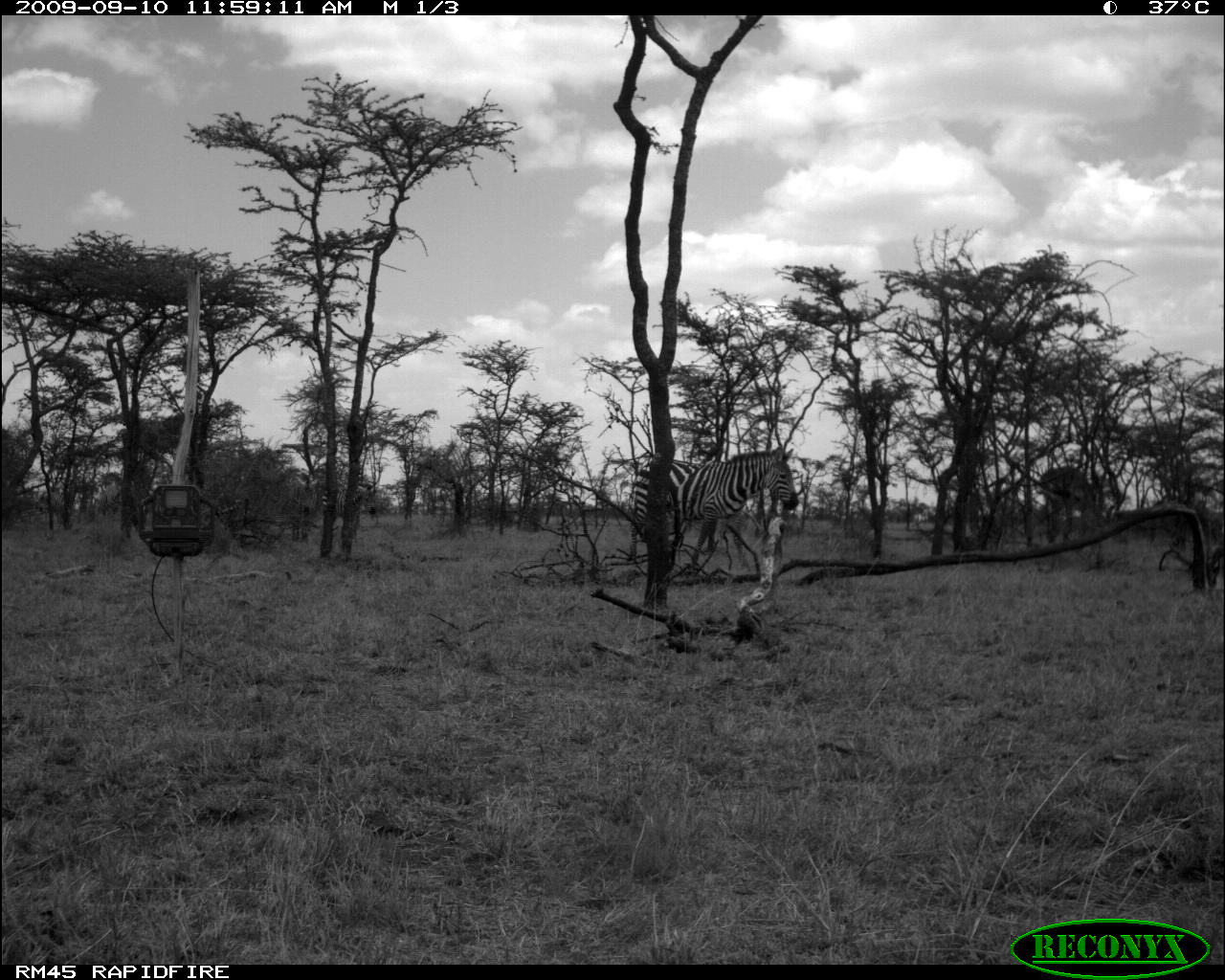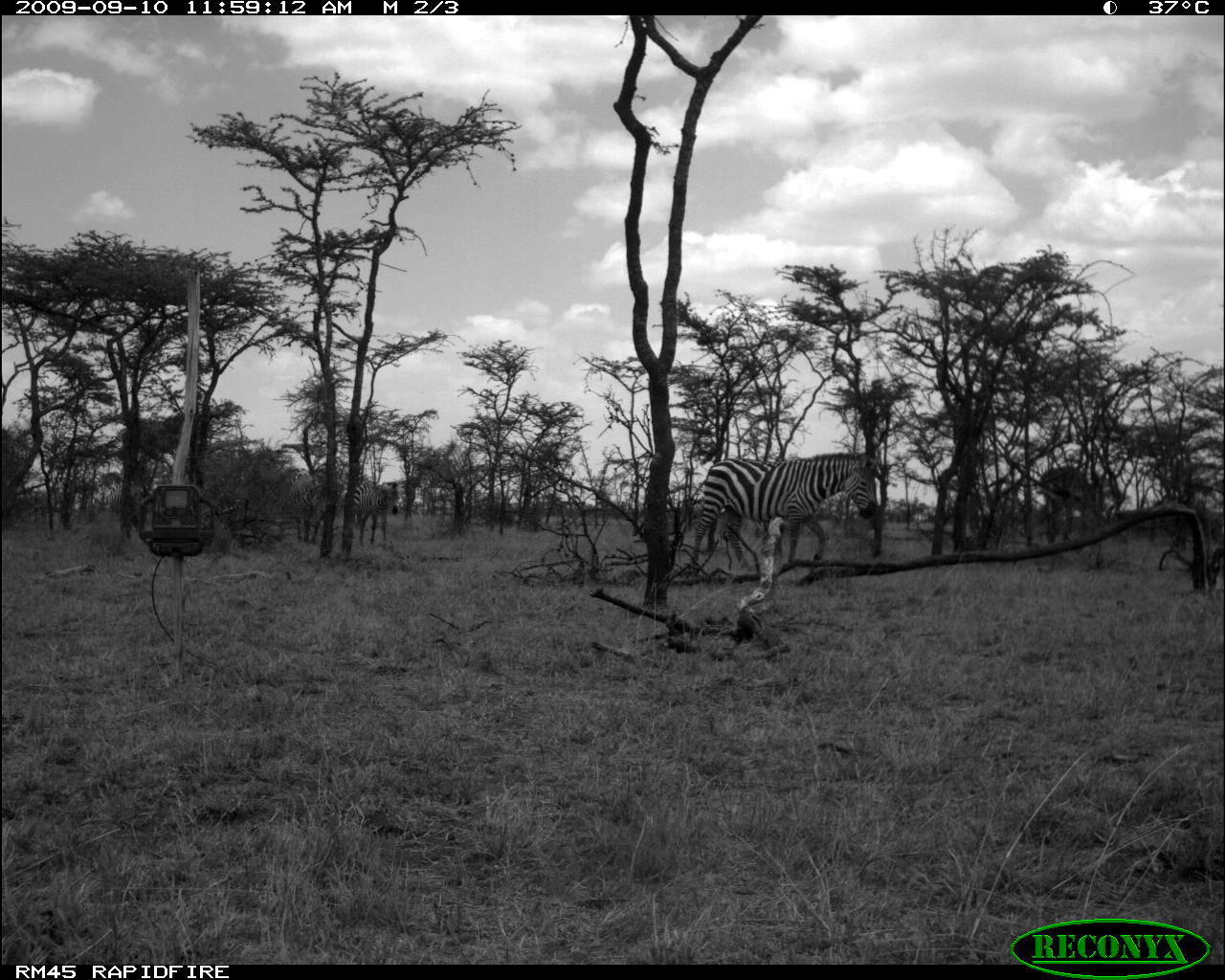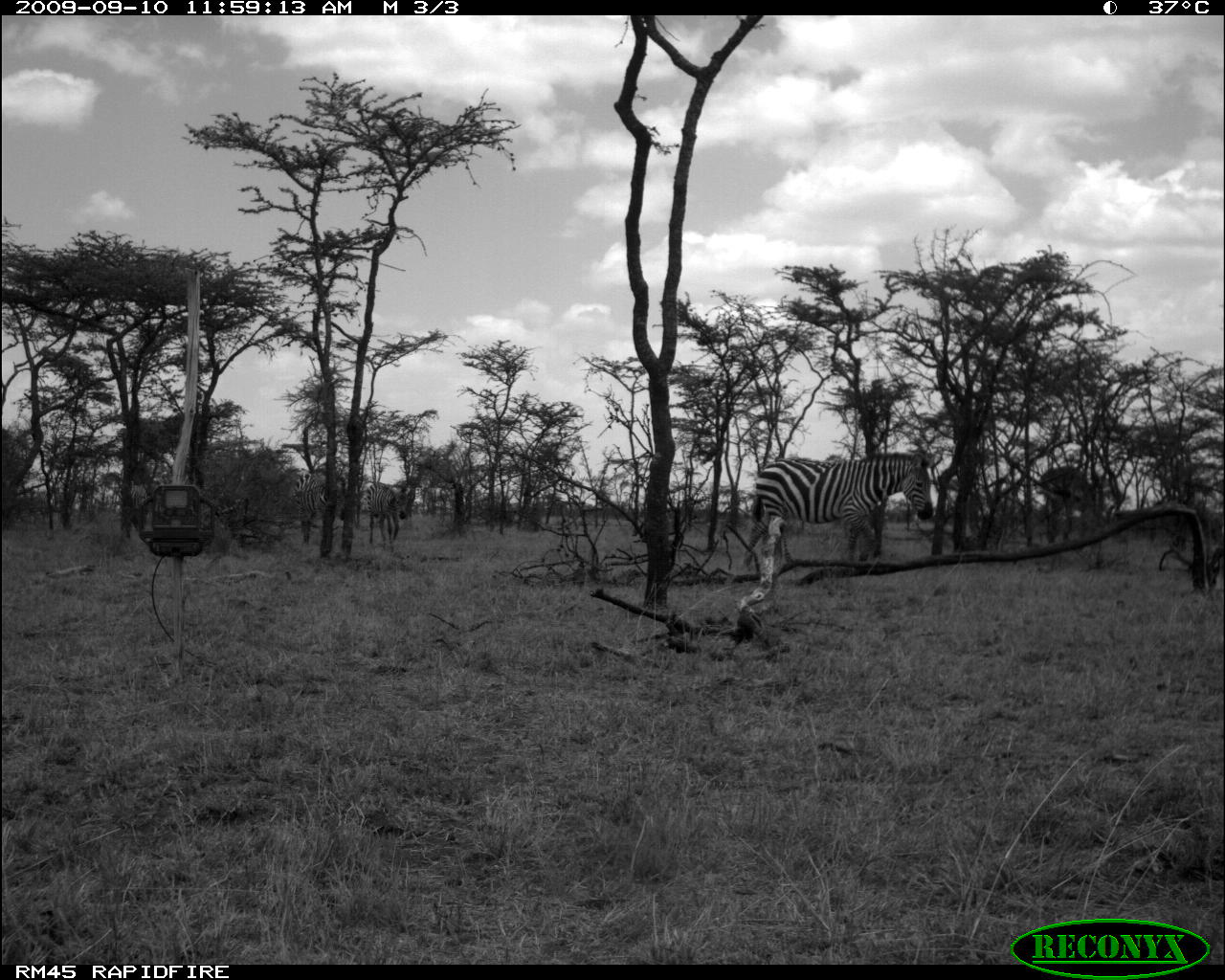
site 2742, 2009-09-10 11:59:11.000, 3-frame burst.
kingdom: Animalia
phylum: Chordata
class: Mammalia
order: Perissodactyla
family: Equidae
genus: Equus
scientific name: Equus quagga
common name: plains zebra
Equus quagga (plains zebra), count 3.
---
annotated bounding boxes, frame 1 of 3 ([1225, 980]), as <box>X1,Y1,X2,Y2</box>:
equus quagga: <box>626,449,800,572</box>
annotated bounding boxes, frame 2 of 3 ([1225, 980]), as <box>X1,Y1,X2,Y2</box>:
equus quagga: <box>687,447,878,572</box>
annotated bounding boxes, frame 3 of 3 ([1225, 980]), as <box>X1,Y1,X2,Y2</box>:
equus quagga: <box>742,449,936,572</box>; <box>292,470,351,551</box>; <box>364,480,411,548</box>